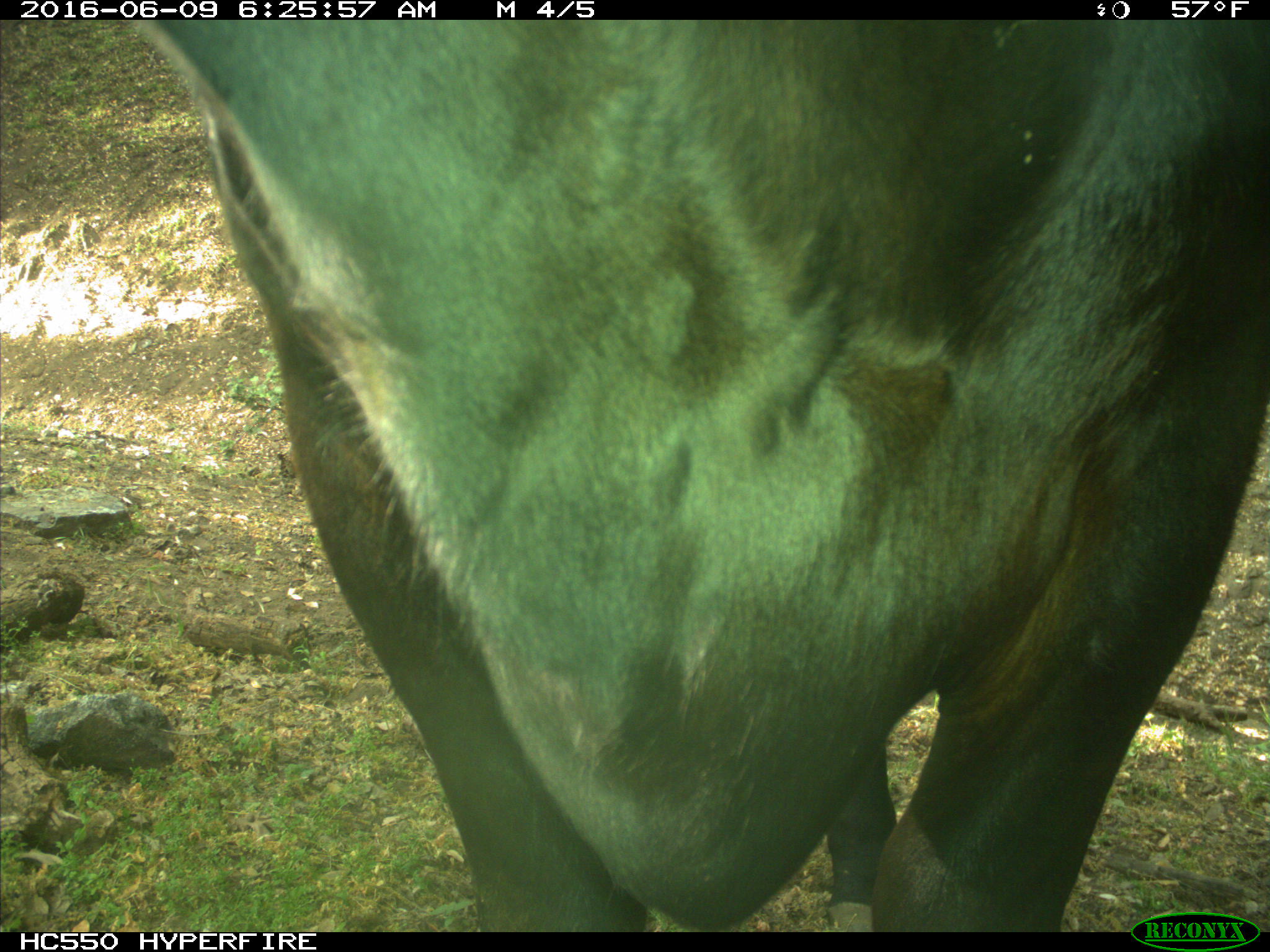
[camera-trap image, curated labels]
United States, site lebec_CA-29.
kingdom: Animalia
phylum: Chordata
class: Mammalia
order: Artiodactyla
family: Bovidae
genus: Bos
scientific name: Bos taurus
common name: domestic cow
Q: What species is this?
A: Bos taurus (domestic cow).